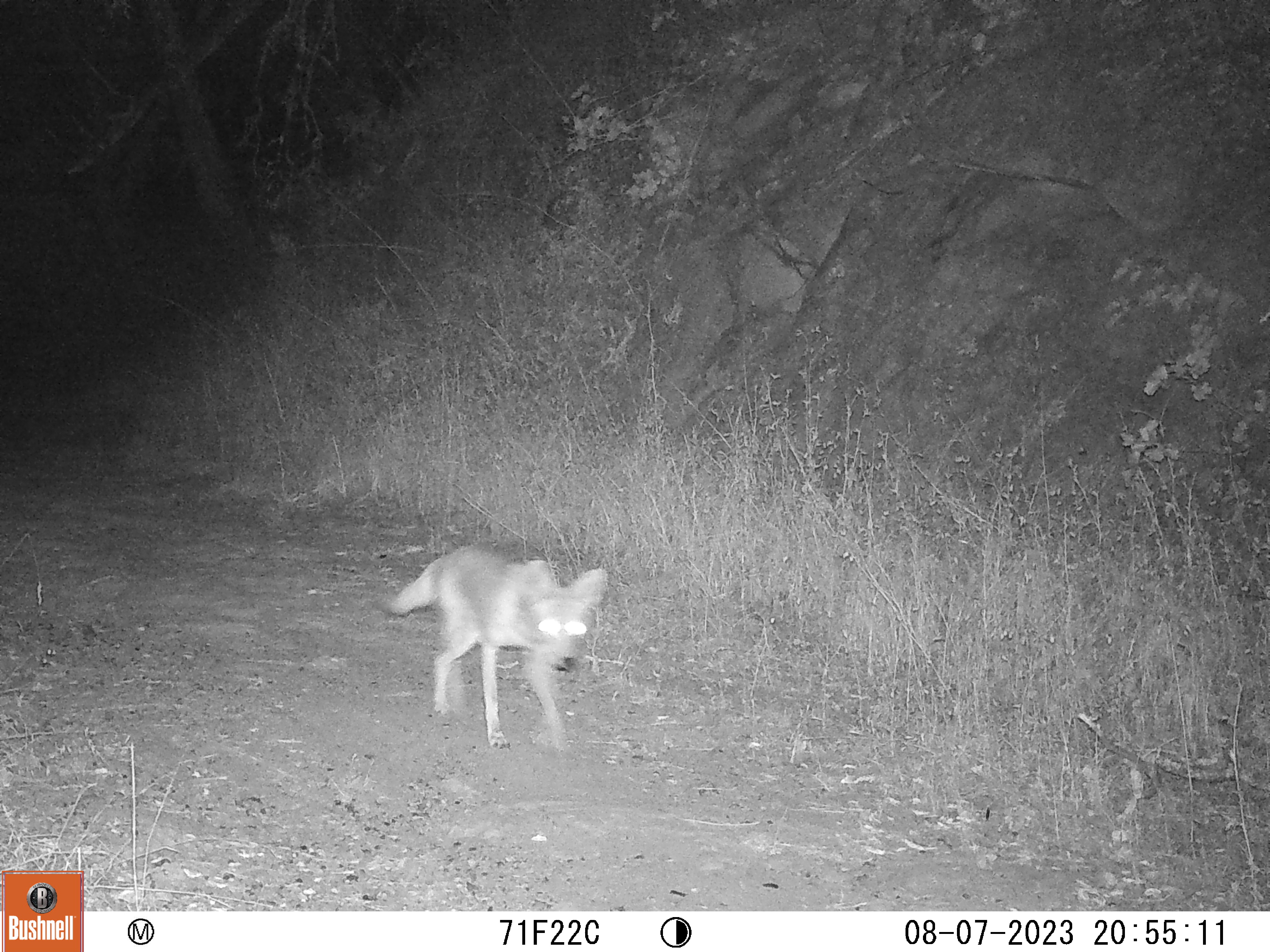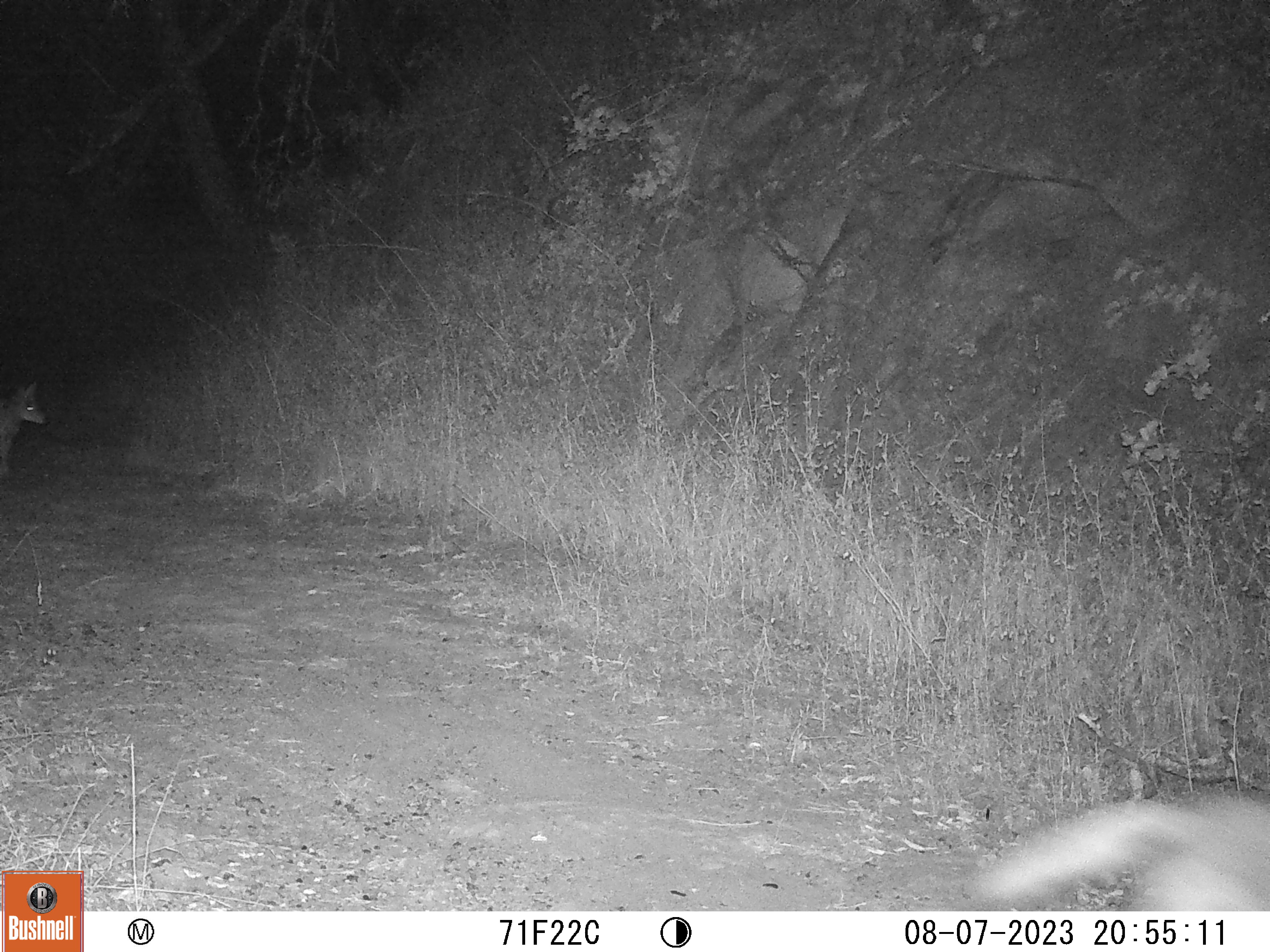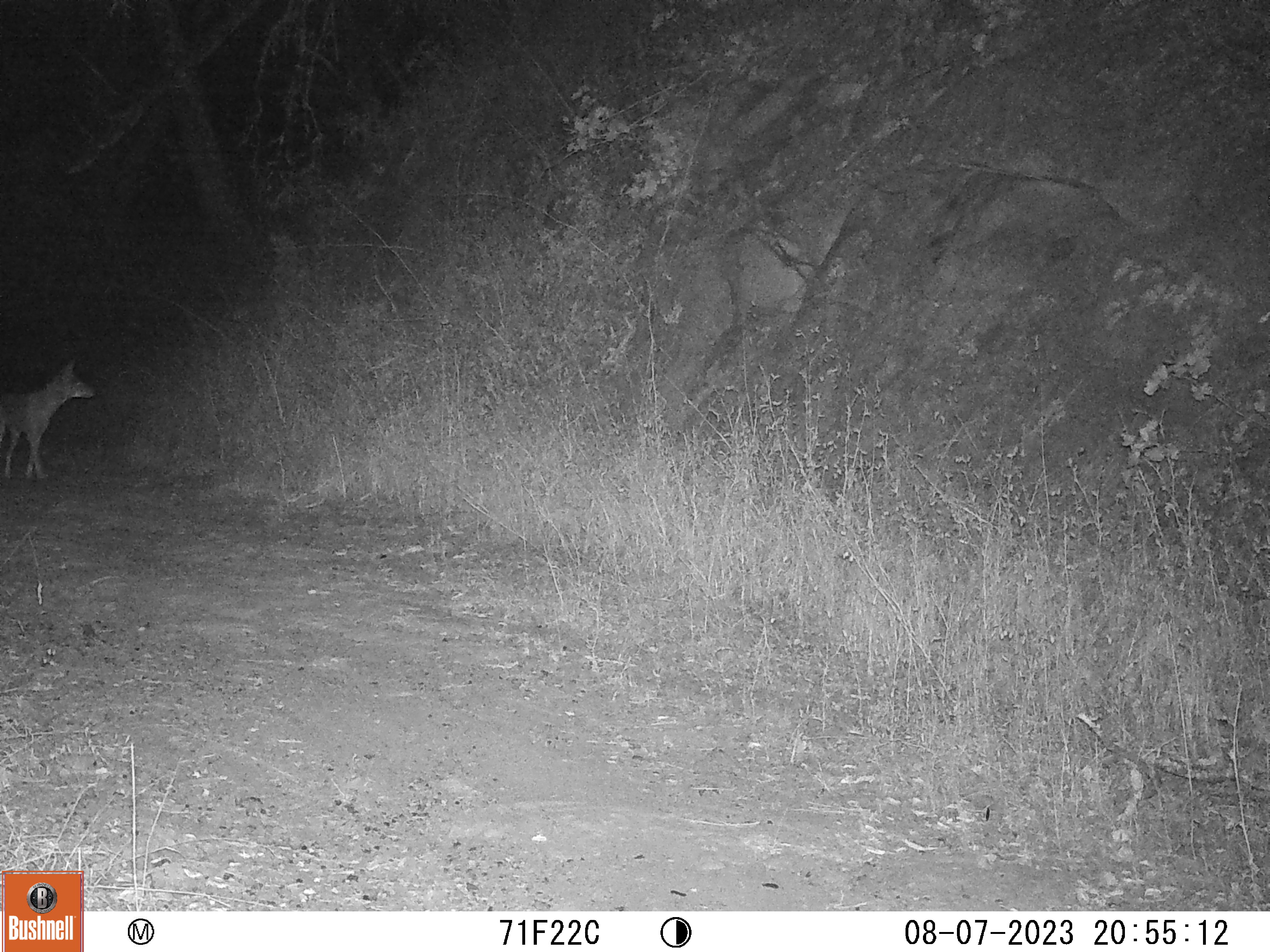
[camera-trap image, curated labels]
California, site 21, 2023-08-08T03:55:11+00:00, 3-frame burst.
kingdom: Animalia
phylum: Chordata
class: Mammalia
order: Carnivora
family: Canidae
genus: Canis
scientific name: Canis latrans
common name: coyote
Coyote (Canis latrans).